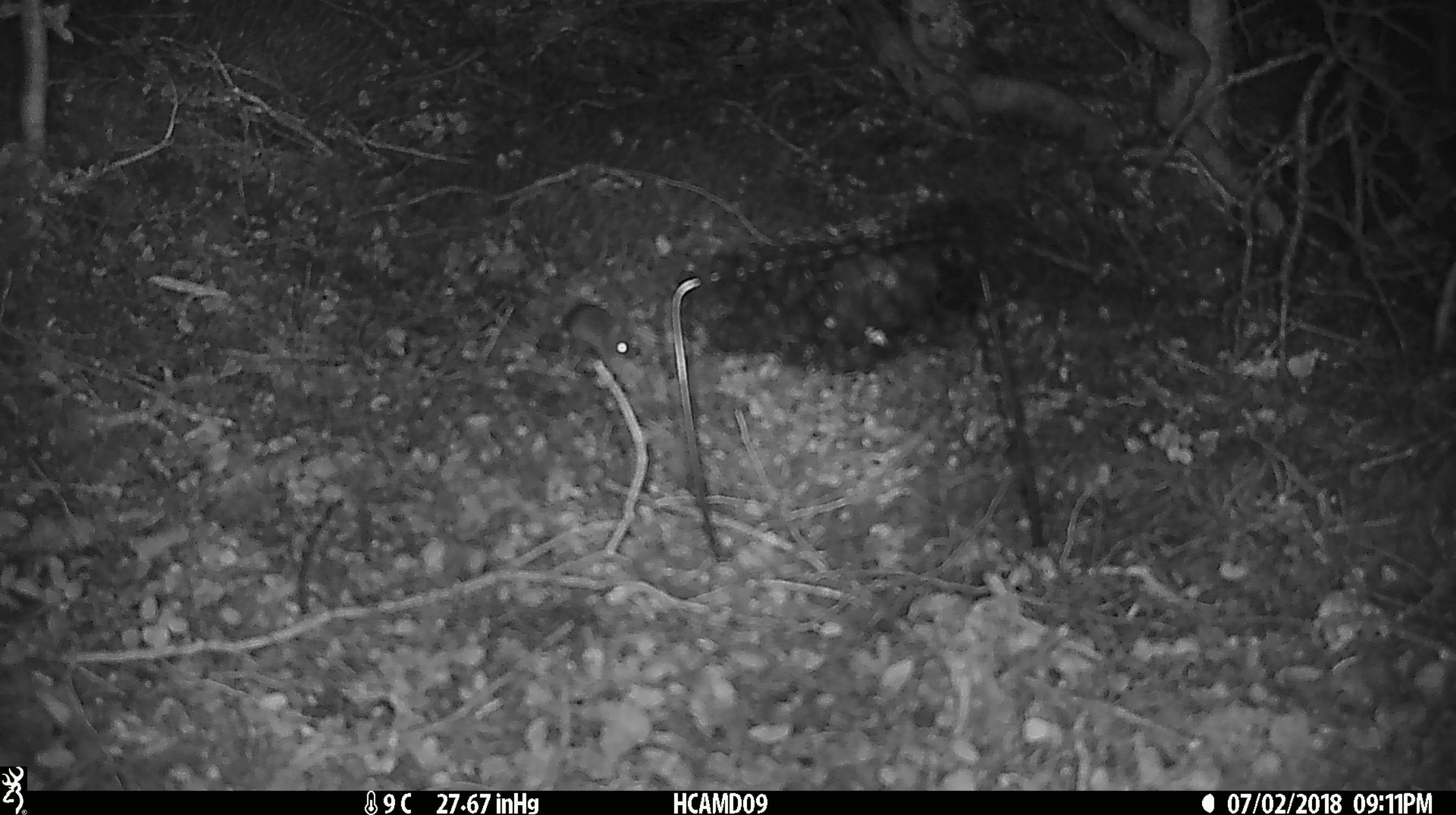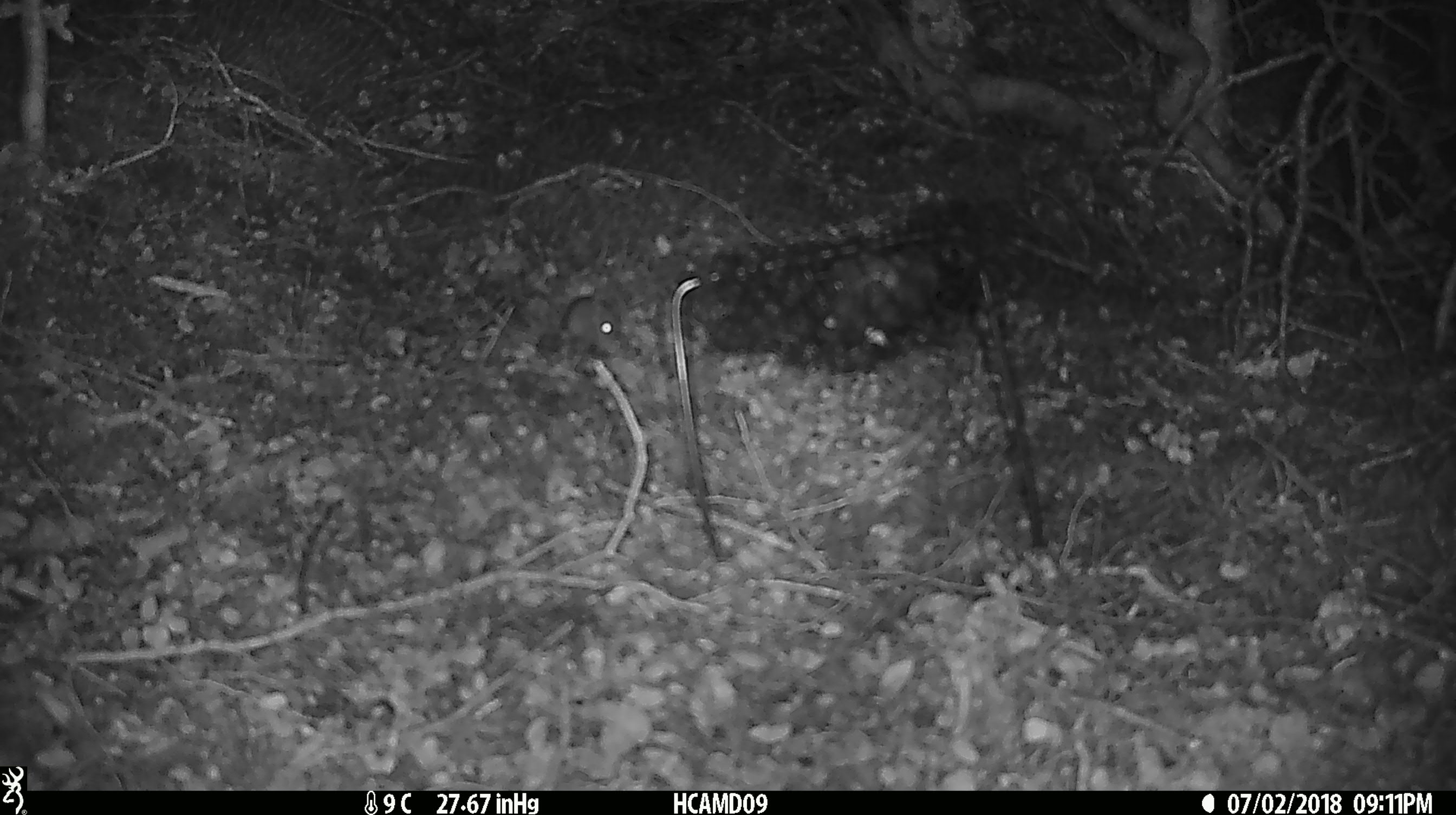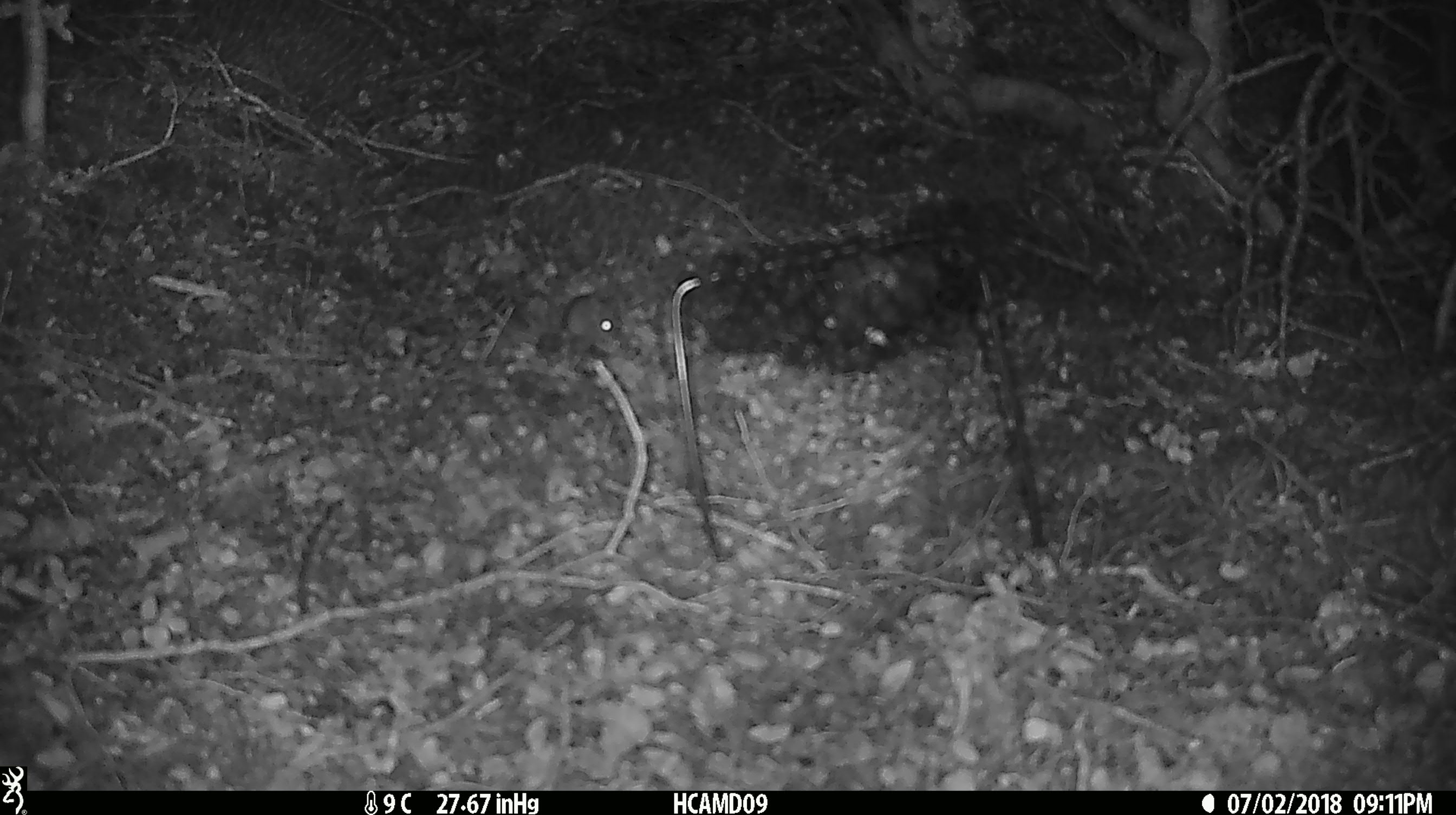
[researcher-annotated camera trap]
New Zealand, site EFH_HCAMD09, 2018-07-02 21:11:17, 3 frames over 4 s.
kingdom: Animalia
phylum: Chordata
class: Mammalia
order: Rodentia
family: Muridae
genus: Mus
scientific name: Mus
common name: mouse